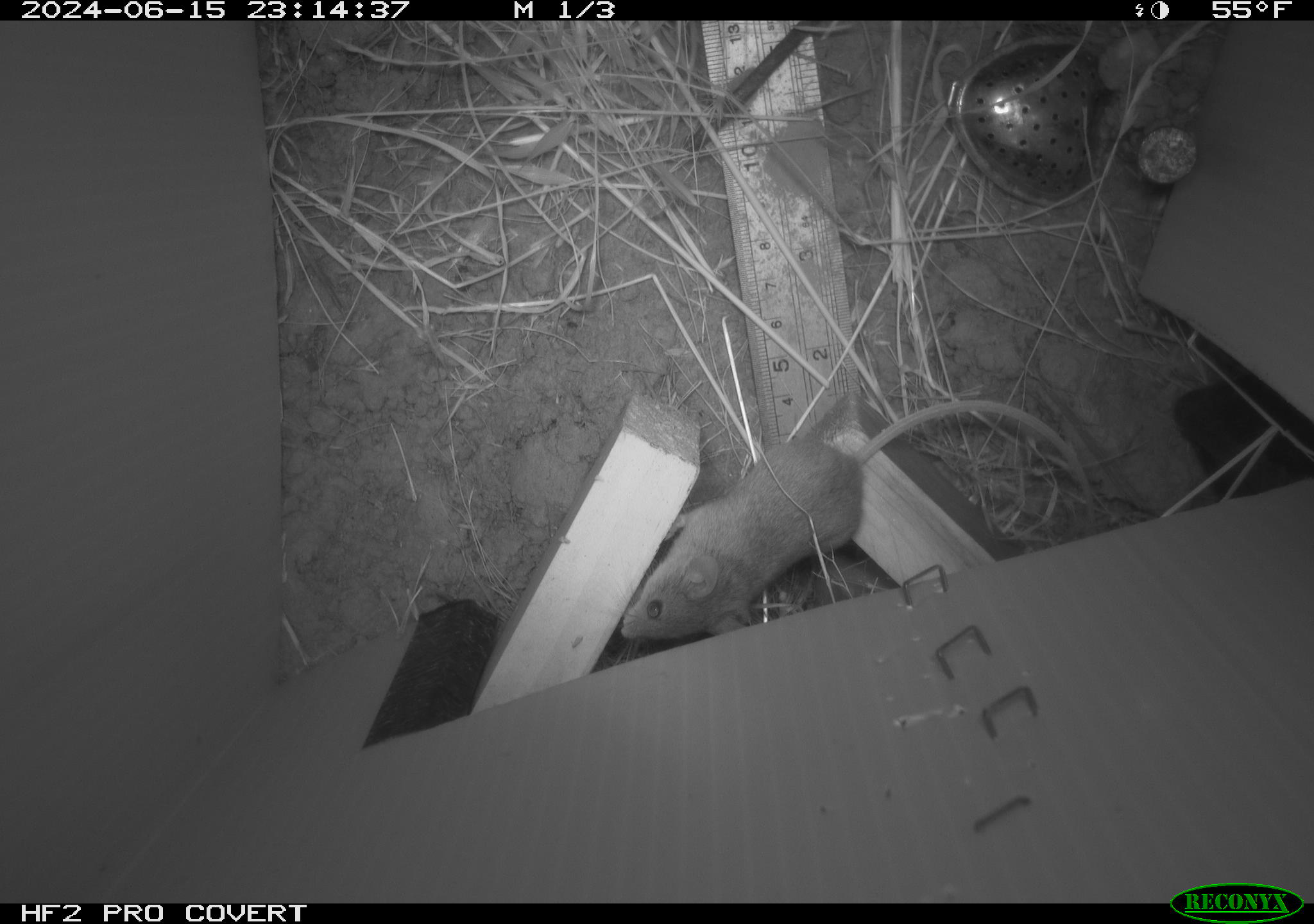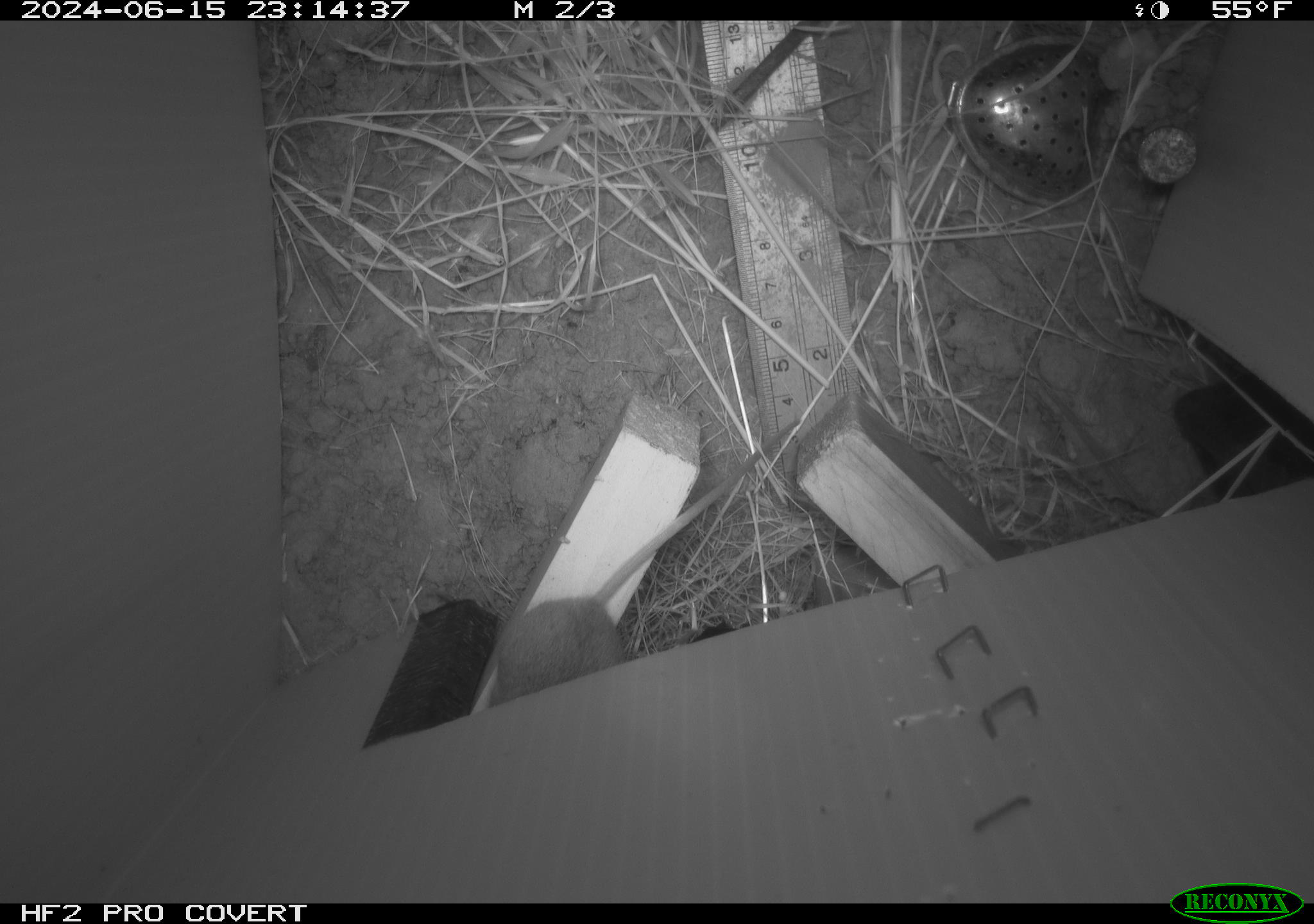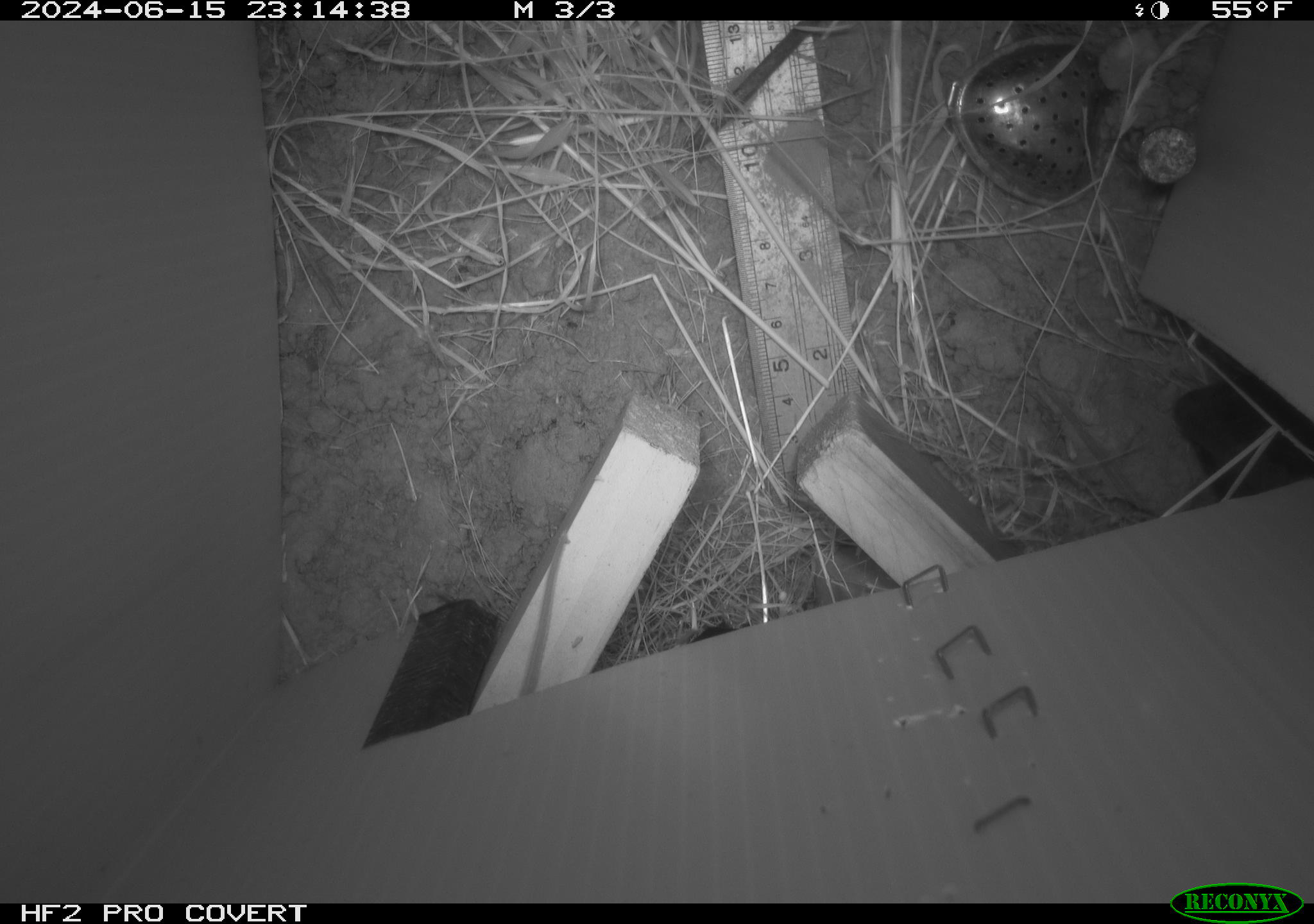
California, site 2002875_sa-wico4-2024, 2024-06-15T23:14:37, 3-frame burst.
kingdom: Animalia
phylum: Chordata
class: Mammalia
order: Rodentia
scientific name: Rodentia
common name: mouse species